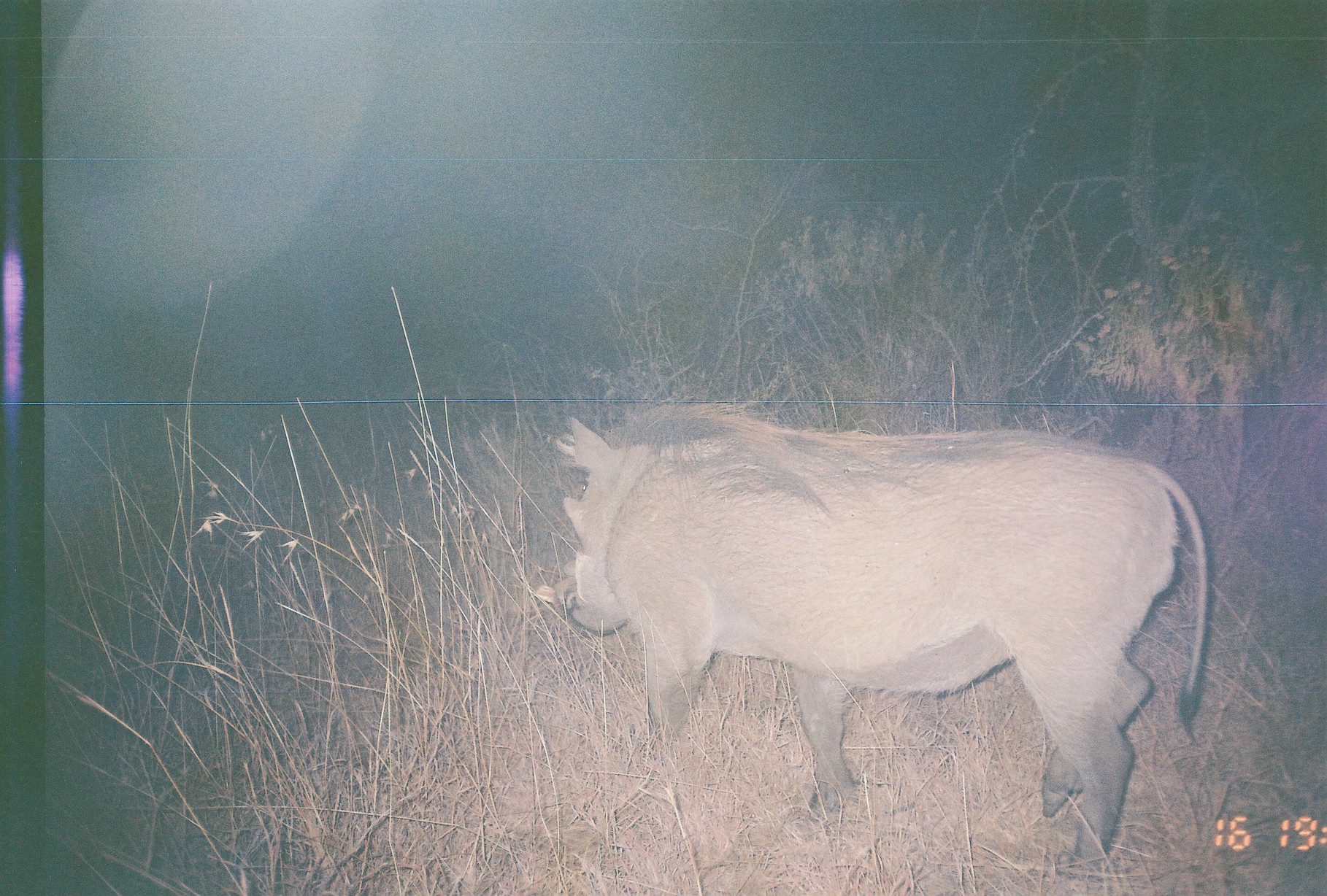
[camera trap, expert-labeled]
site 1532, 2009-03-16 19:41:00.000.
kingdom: Animalia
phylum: Chordata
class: Mammalia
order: Artiodactyla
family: Suidae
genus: Phacochoerus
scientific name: Phacochoerus africanus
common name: common warthog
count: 1